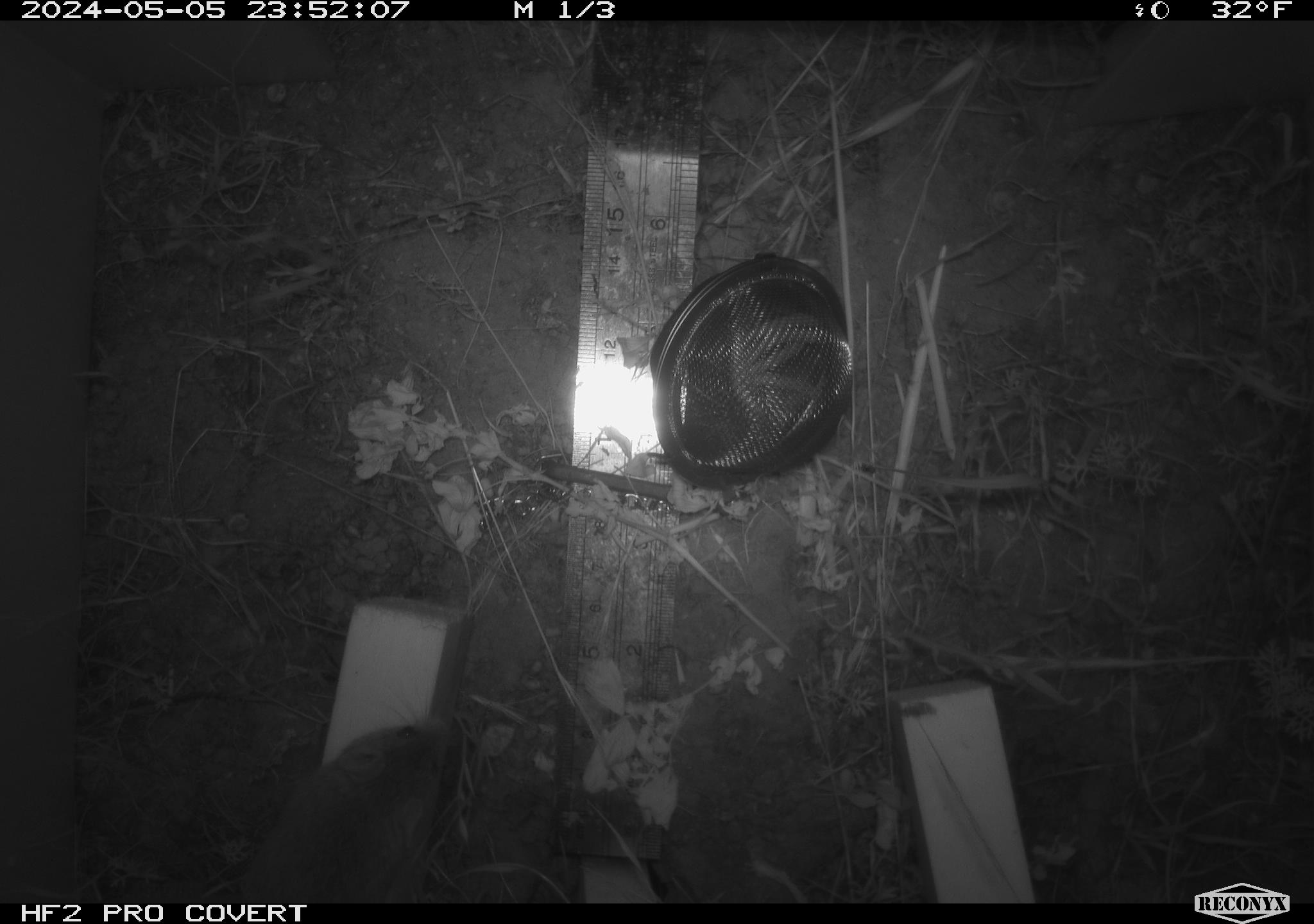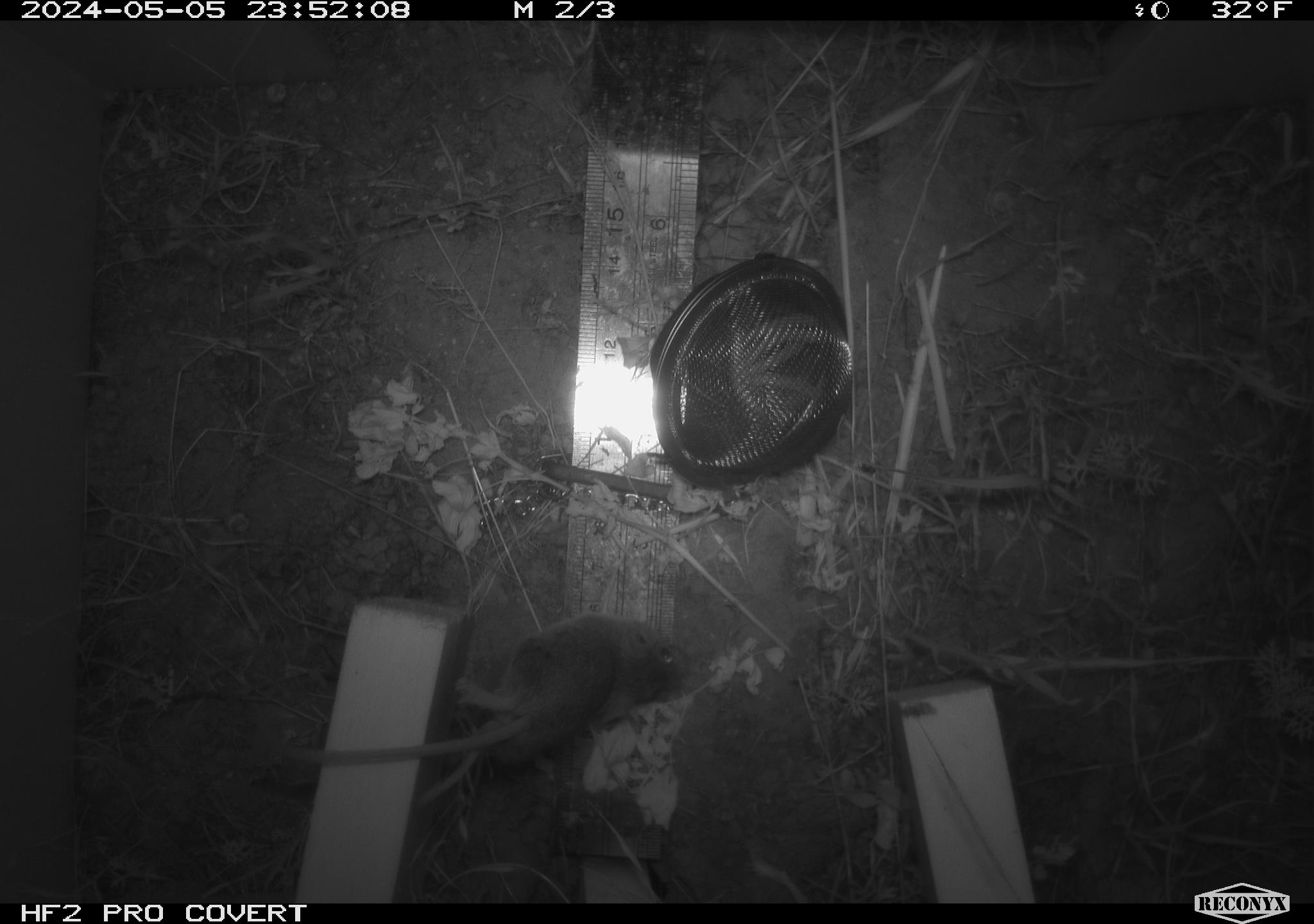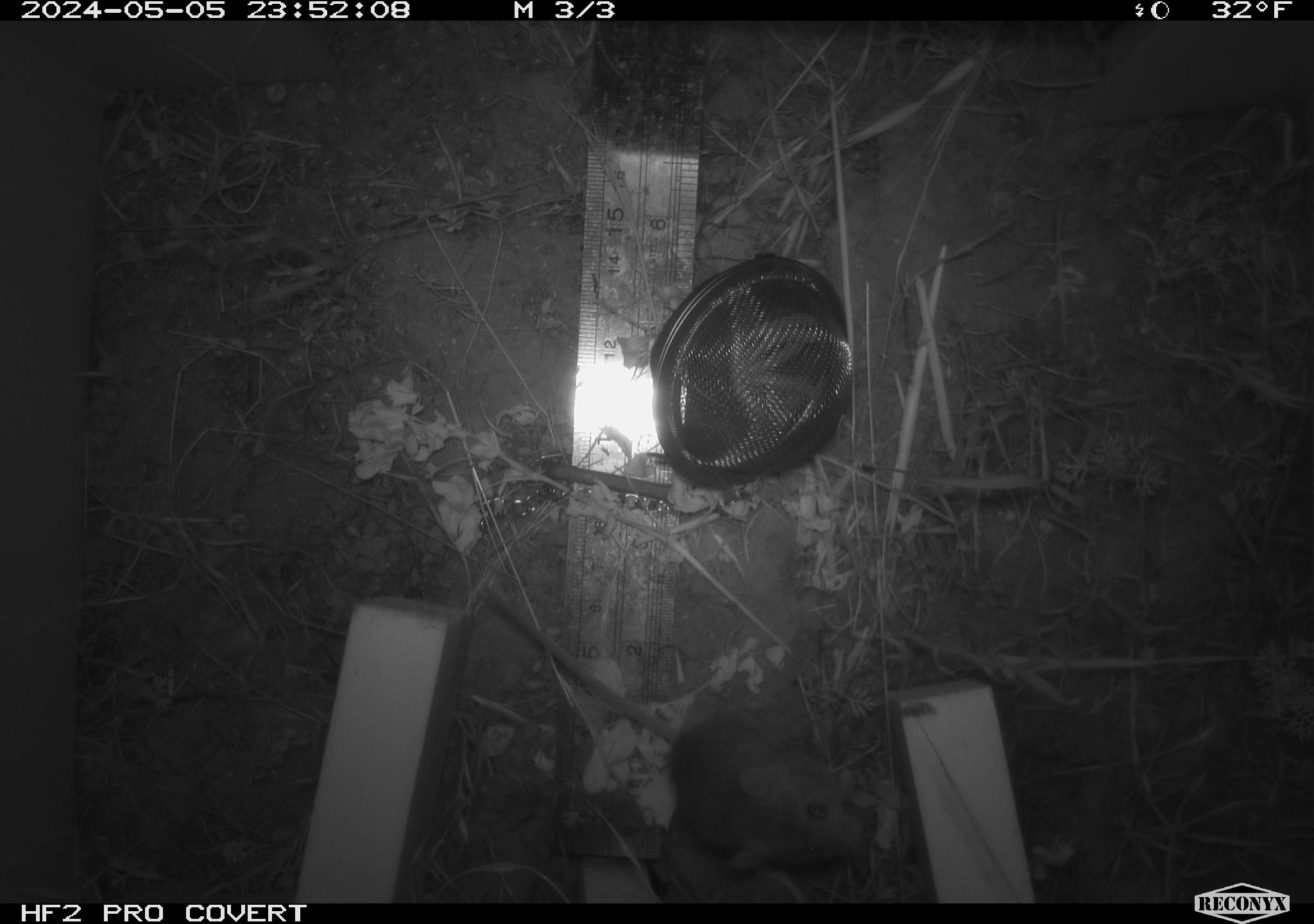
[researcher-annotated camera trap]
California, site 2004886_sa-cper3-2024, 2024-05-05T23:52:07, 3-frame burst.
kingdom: Animalia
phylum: Chordata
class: Mammalia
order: Rodentia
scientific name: Rodentia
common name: rodent